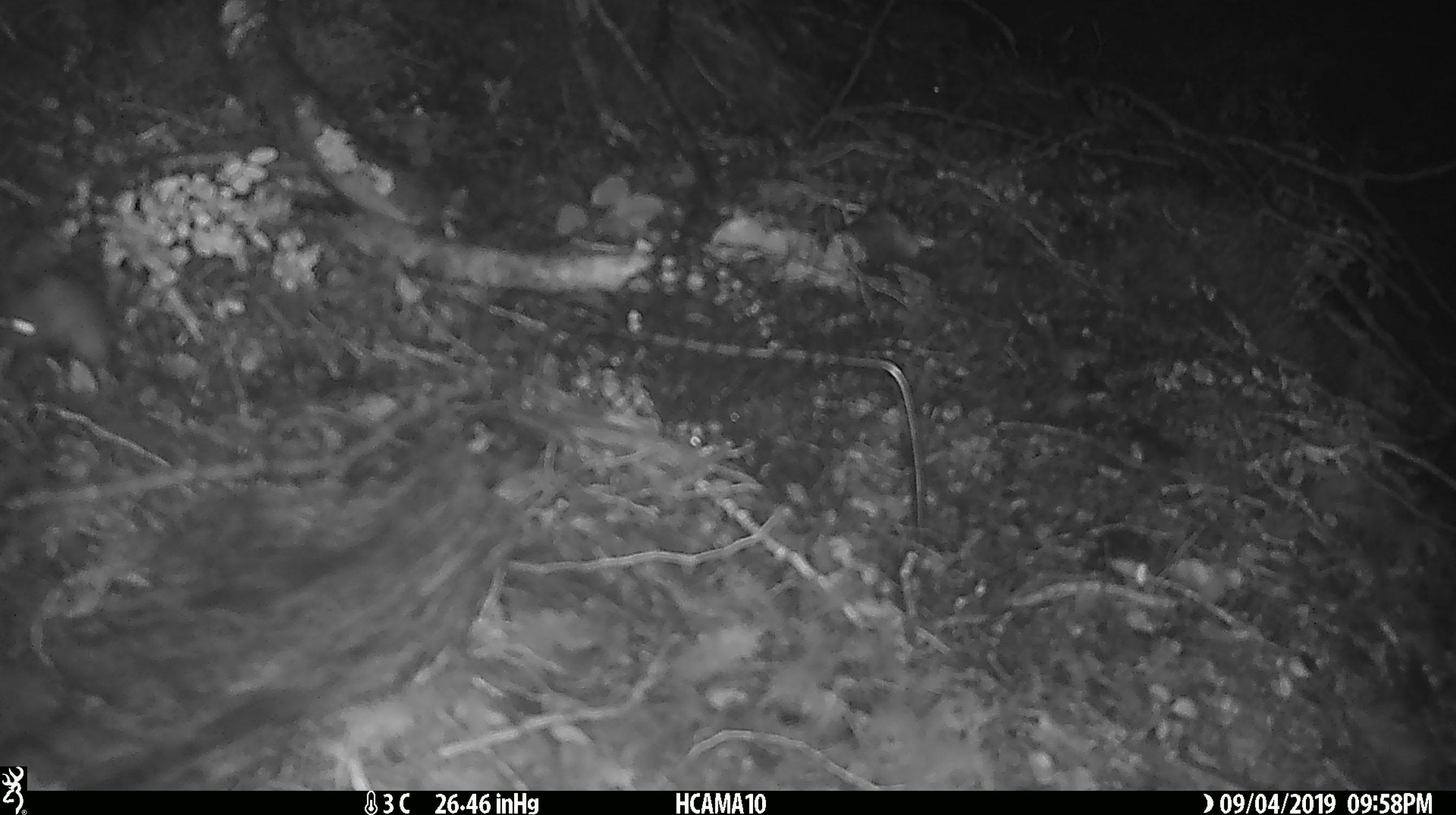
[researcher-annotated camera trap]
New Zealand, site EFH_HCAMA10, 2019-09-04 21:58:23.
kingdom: Animalia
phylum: Chordata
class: Mammalia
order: Rodentia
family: Muridae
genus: Mus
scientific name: Mus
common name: mouse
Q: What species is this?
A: Mouse (Mus).